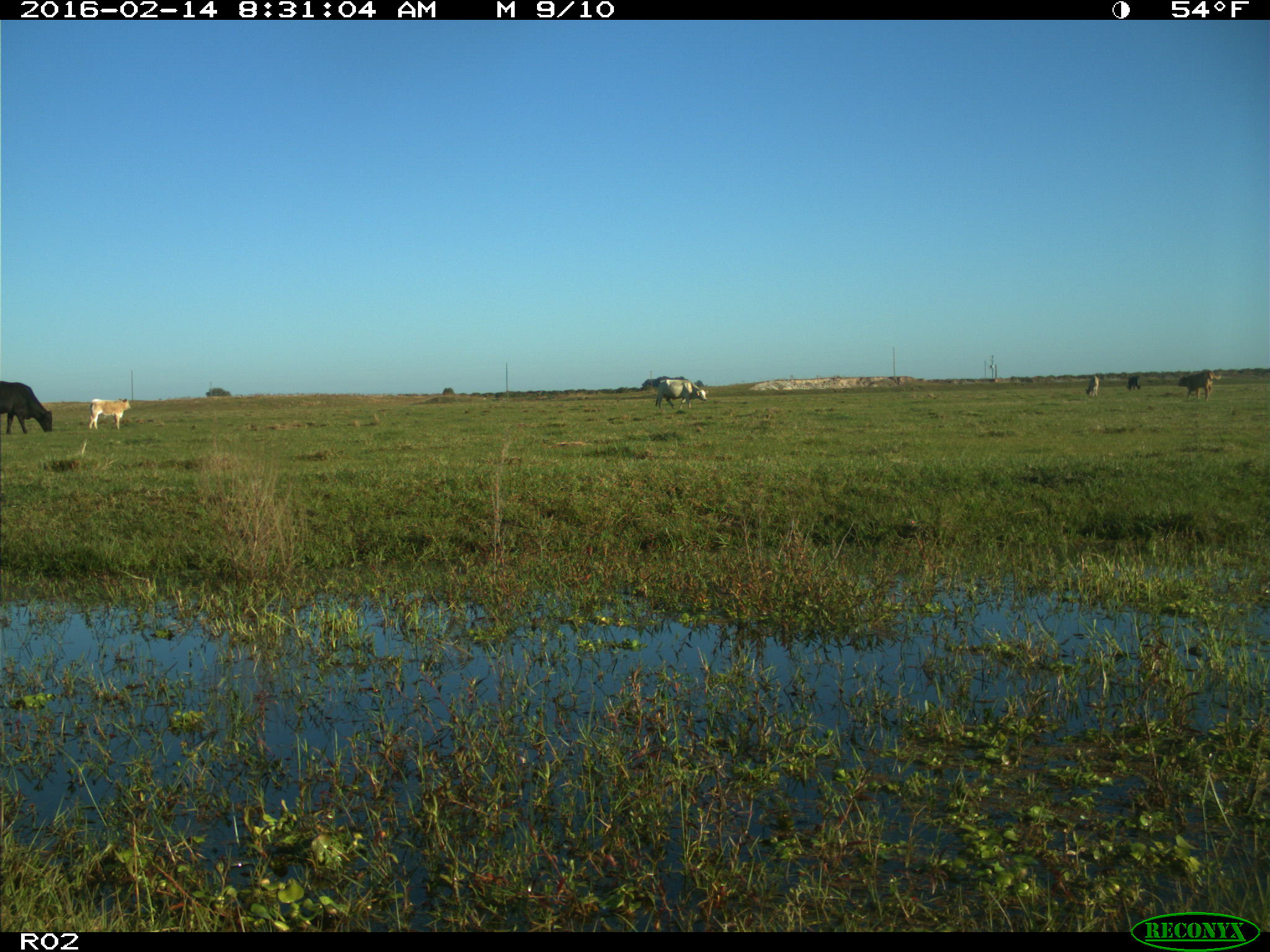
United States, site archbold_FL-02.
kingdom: Animalia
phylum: Chordata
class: Mammalia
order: Artiodactyla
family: Bovidae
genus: Bos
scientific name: Bos taurus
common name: domestic cow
Bos taurus (domestic cow).